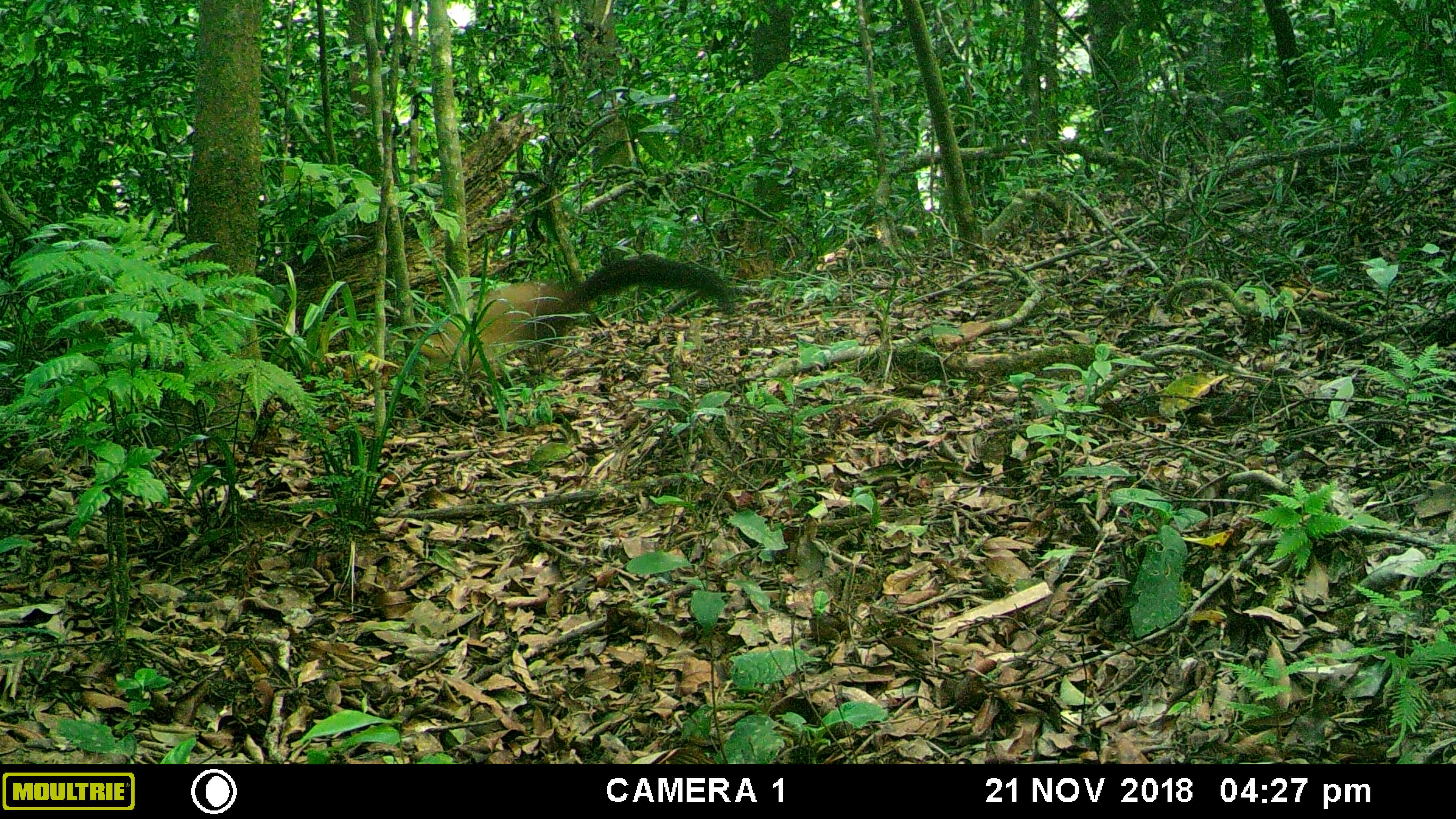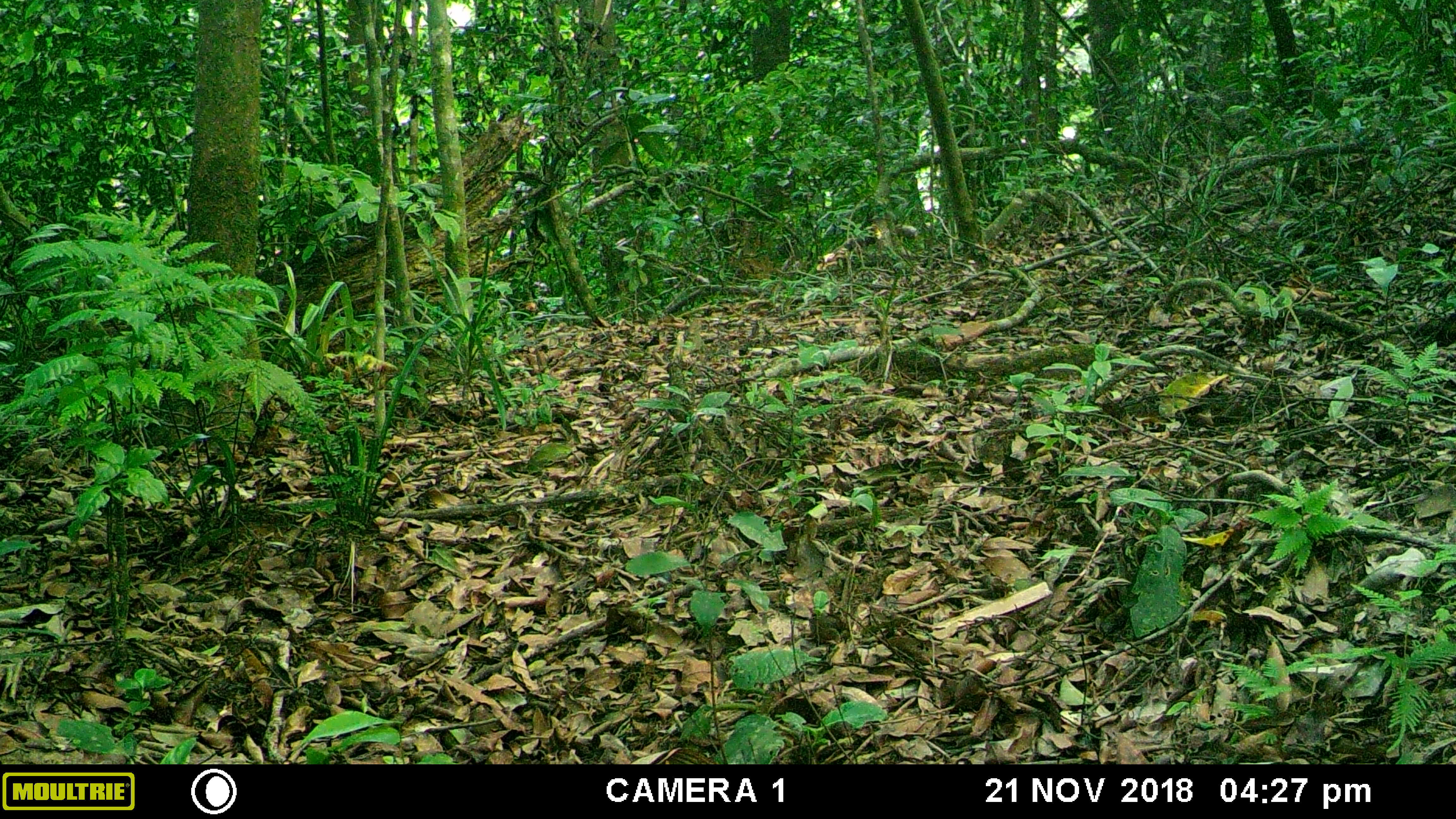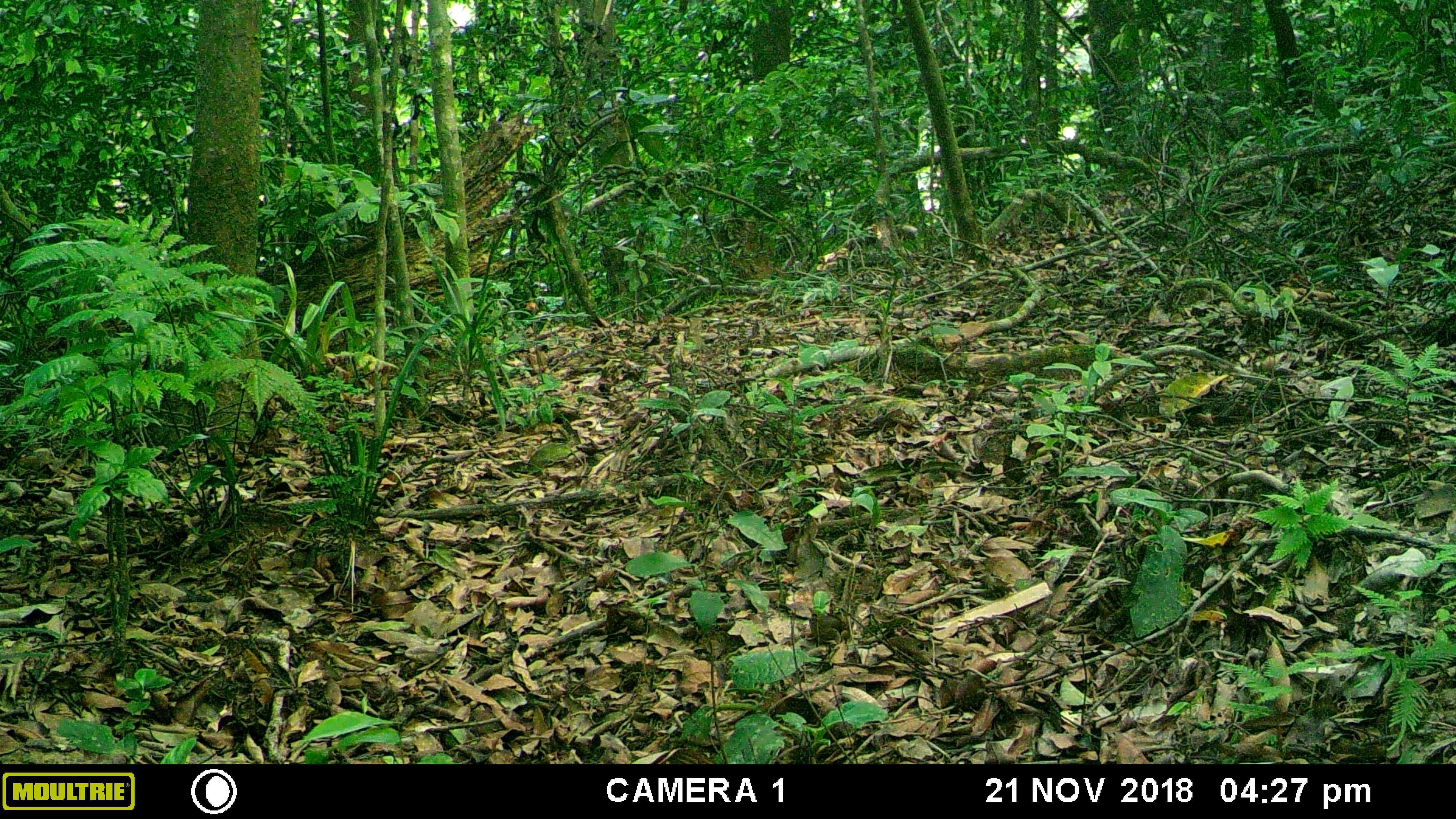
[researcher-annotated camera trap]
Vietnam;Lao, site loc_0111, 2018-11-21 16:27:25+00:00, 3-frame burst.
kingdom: Animalia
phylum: Chordata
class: Mammalia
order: Carnivora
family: Mustelidae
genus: Martes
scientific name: Martes flavigula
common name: yellow-throated marten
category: yellow throated marten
Yellow throated marten (yellow-throated marten) (Martes flavigula). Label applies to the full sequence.